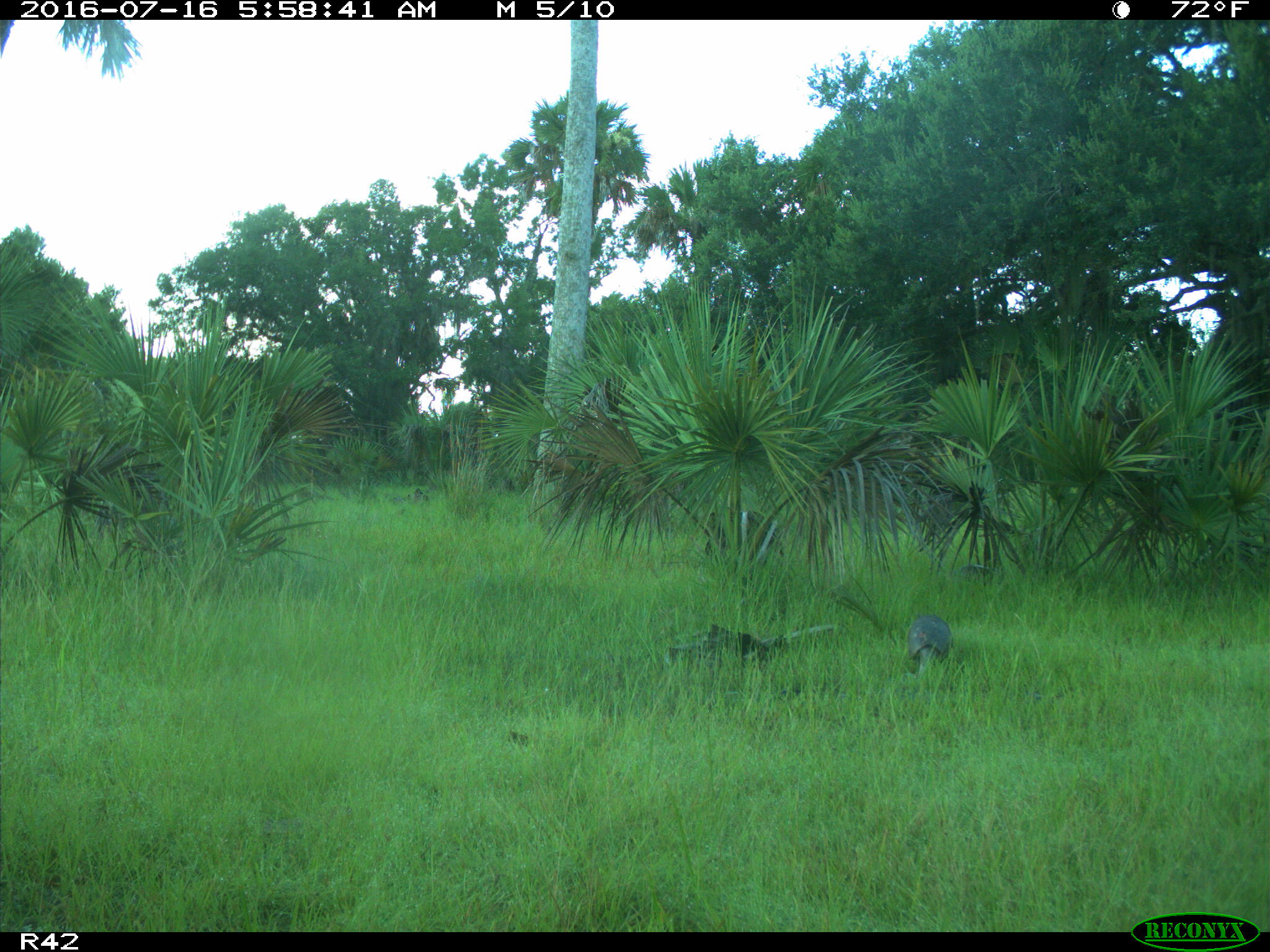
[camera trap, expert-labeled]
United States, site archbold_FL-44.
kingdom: Animalia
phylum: Chordata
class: Mammalia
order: Cingulata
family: Dasypodidae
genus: Dasypus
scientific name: Dasypus novemcinctus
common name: nine-banded armadillo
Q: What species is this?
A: Dasypus novemcinctus (nine-banded armadillo).